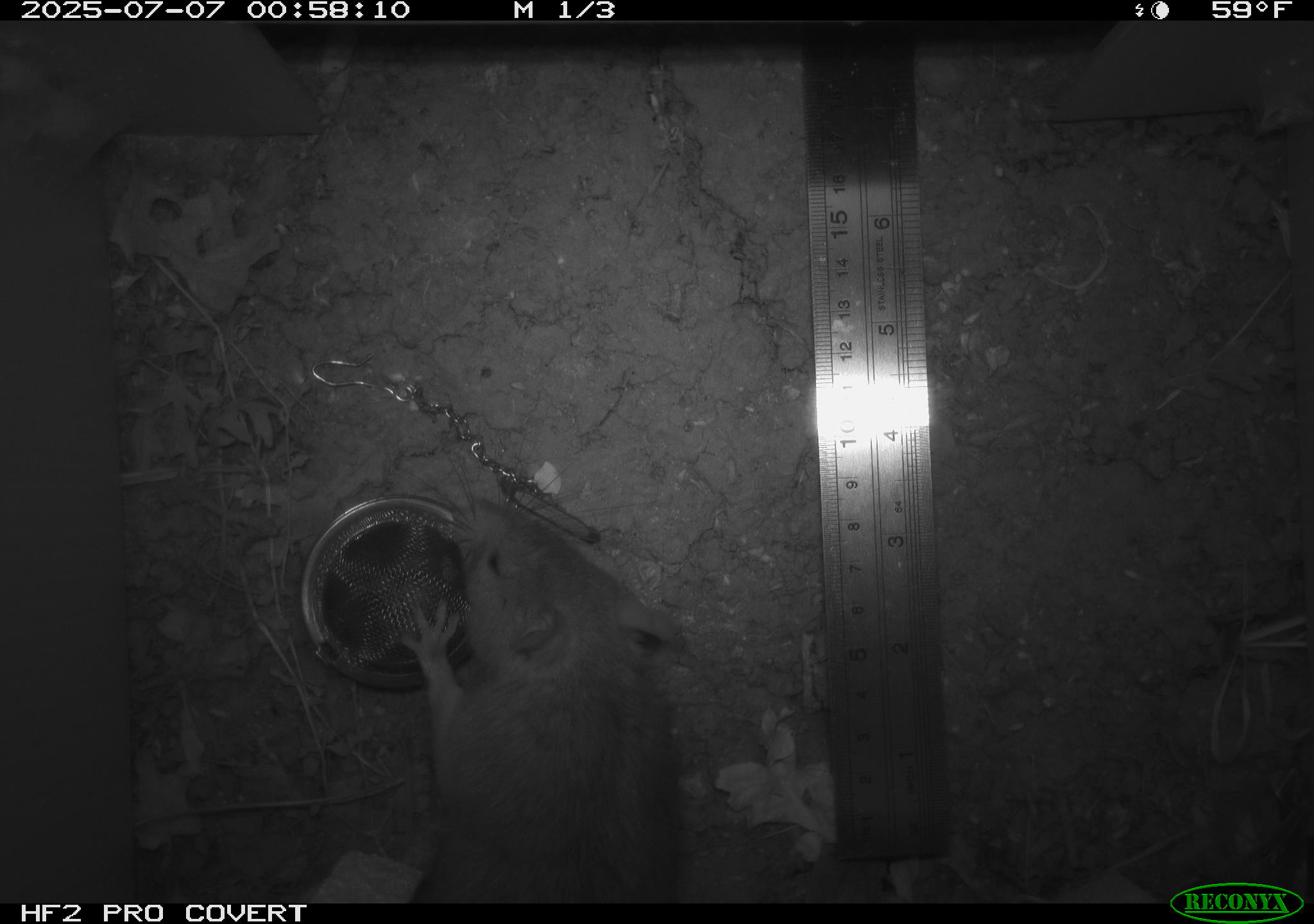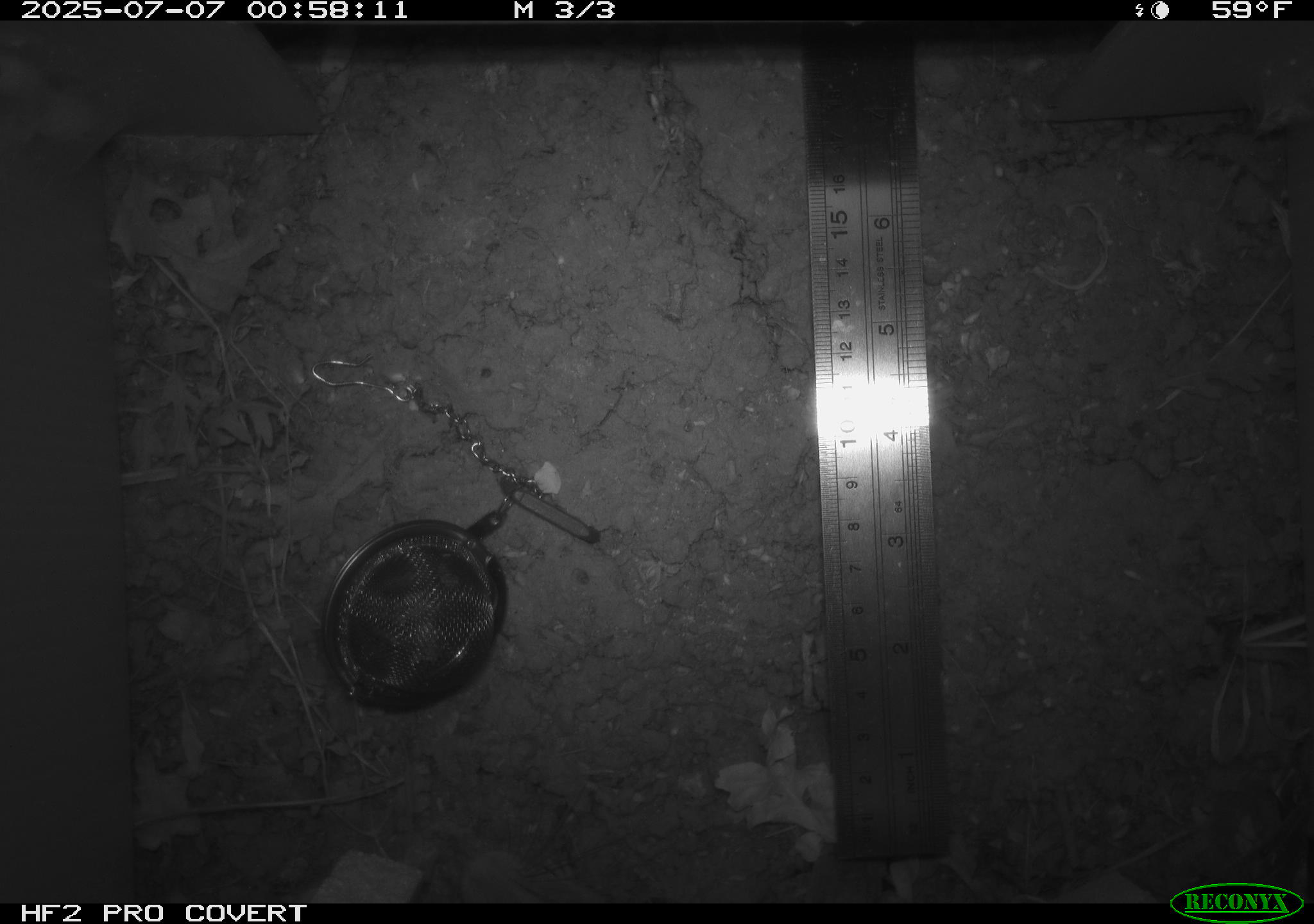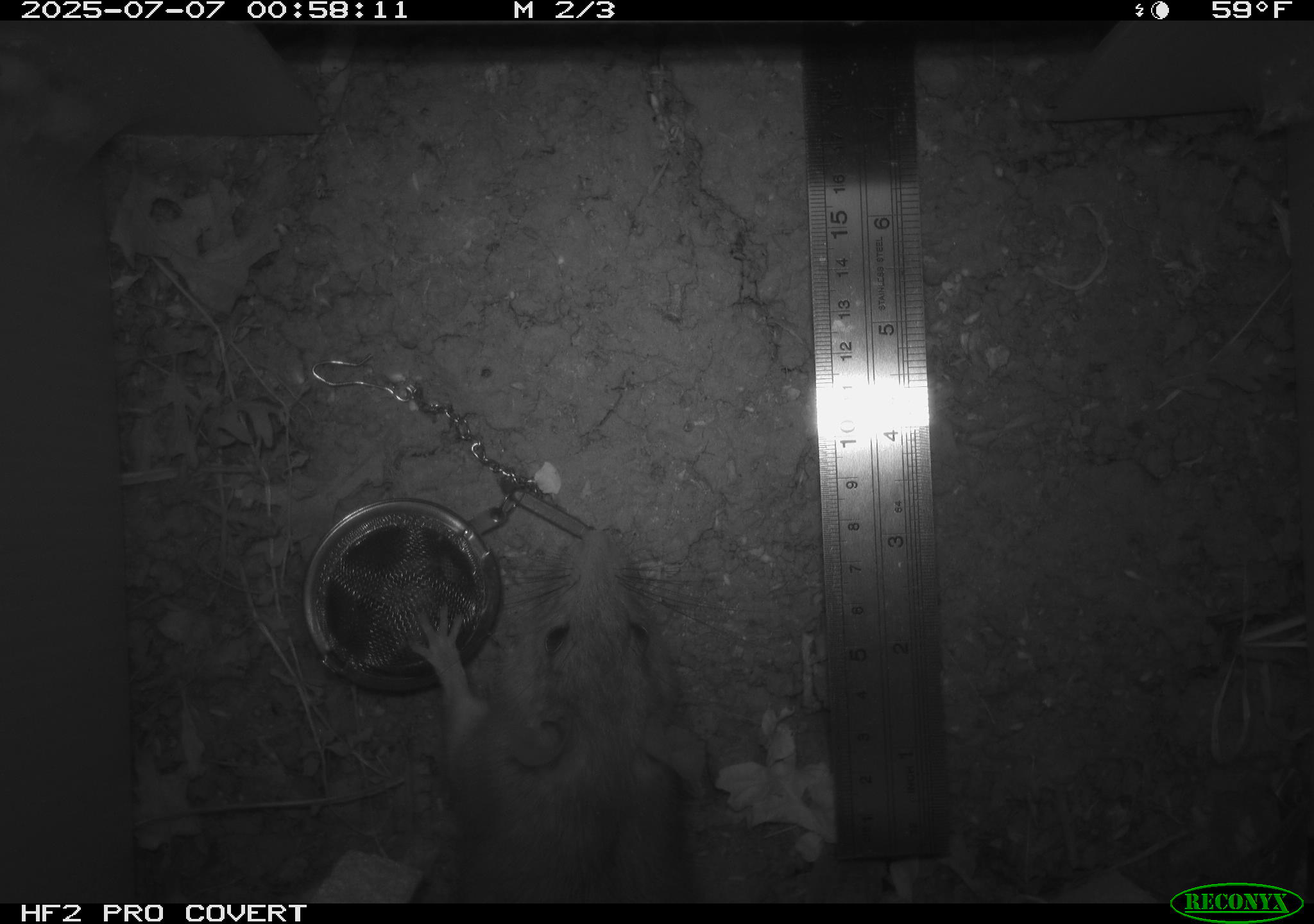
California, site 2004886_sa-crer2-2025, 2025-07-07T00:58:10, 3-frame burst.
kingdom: Animalia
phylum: Chordata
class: Mammalia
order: Rodentia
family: Muridae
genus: Rattus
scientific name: Rattus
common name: rat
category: rattus species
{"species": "rattus species (rat) (Rattus)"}